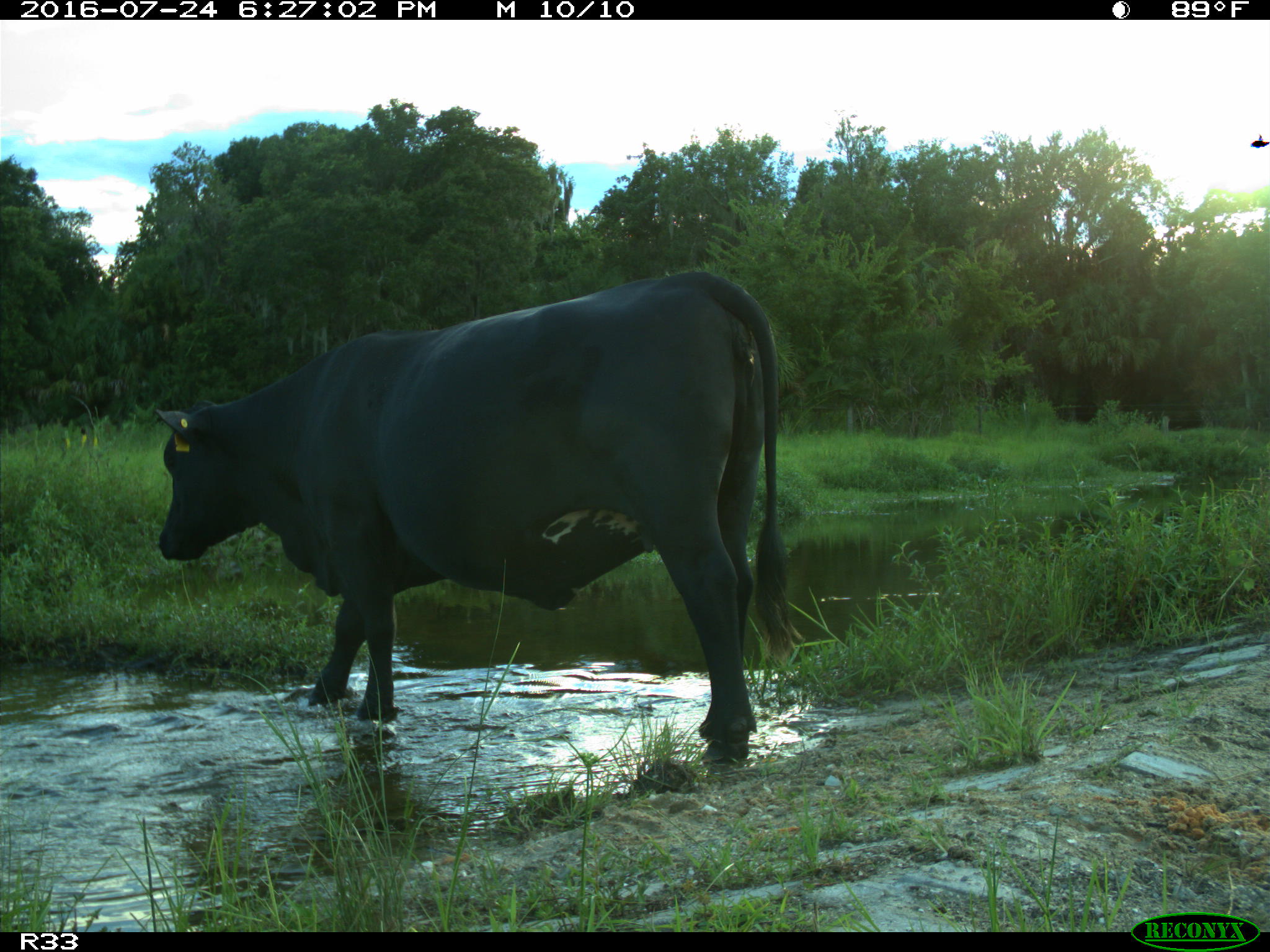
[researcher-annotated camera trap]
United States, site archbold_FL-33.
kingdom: Animalia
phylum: Chordata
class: Mammalia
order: Artiodactyla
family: Bovidae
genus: Bos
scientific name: Bos taurus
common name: domestic cow